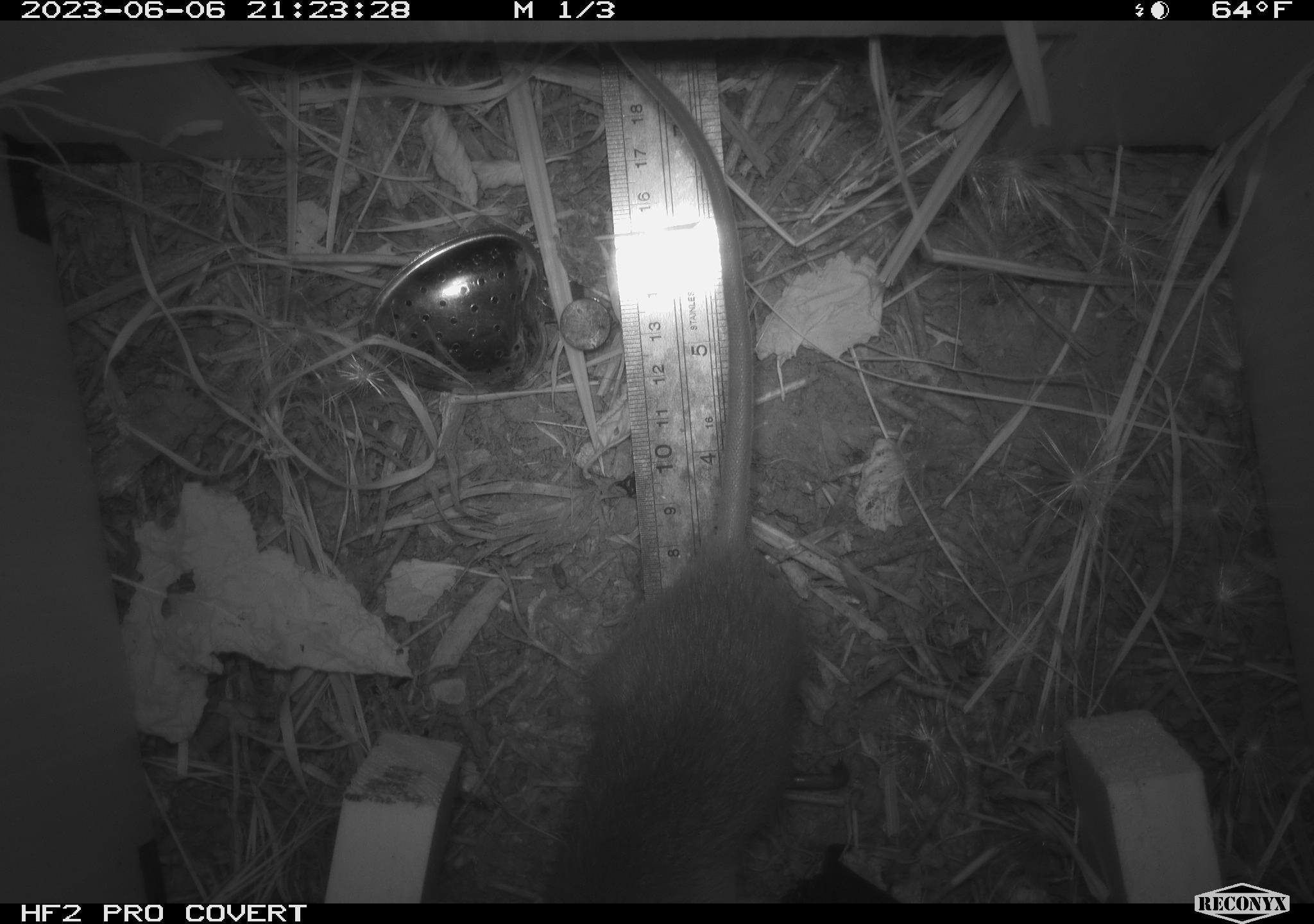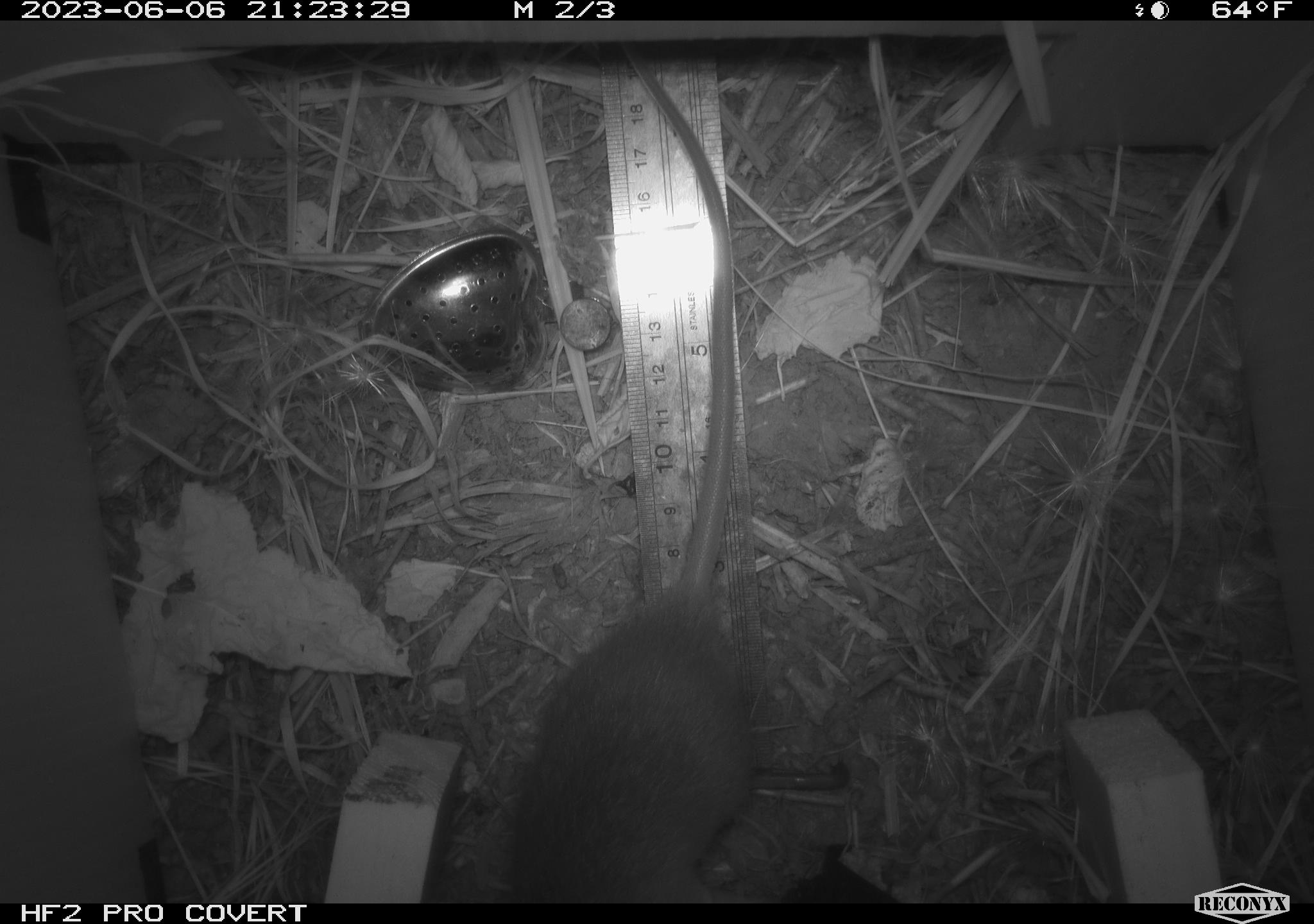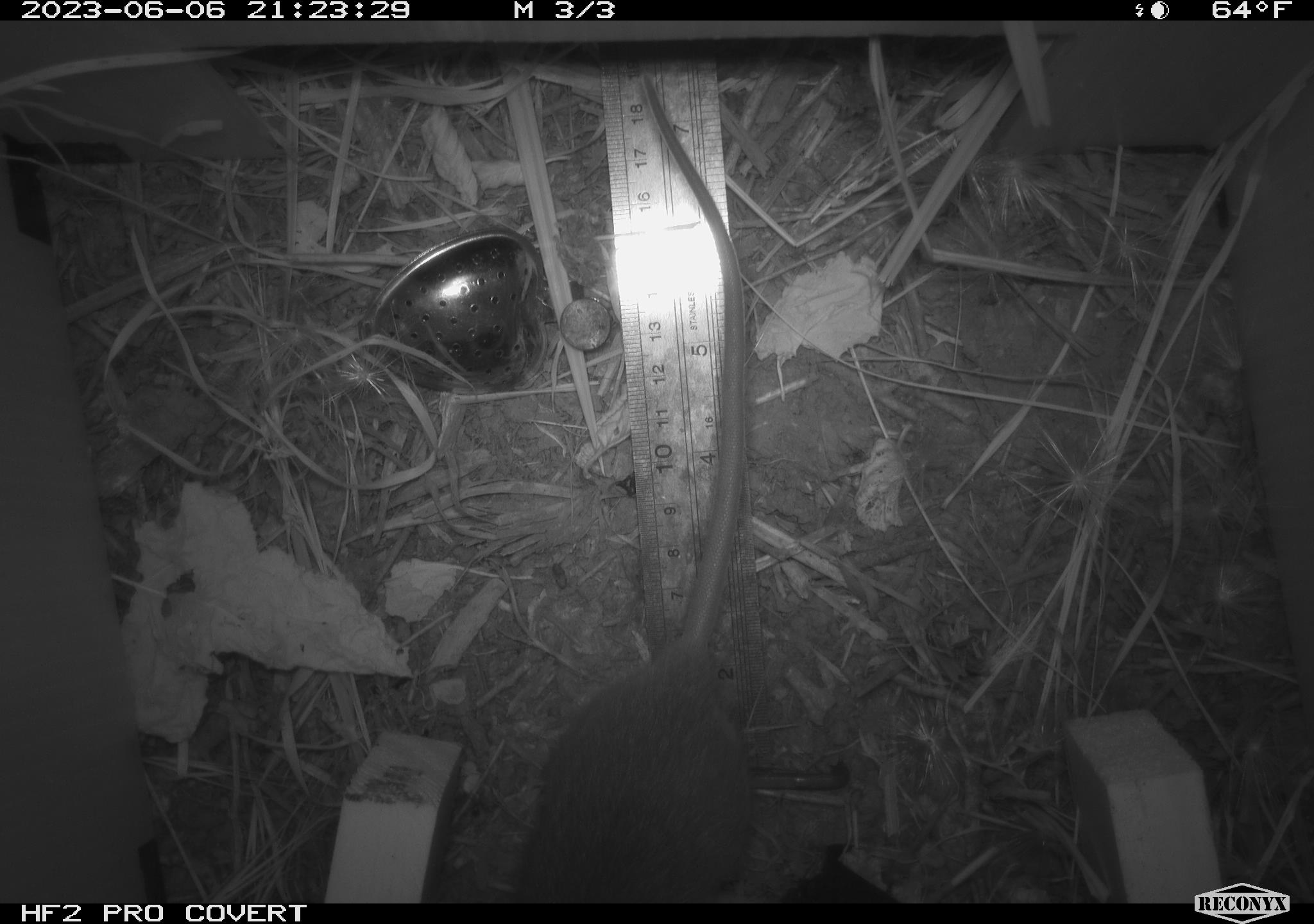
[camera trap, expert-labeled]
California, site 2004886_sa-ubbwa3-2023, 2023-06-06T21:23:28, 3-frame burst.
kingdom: Animalia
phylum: Chordata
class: Mammalia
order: Rodentia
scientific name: Rodentia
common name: mouse species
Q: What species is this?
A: Mouse species (Rodentia).